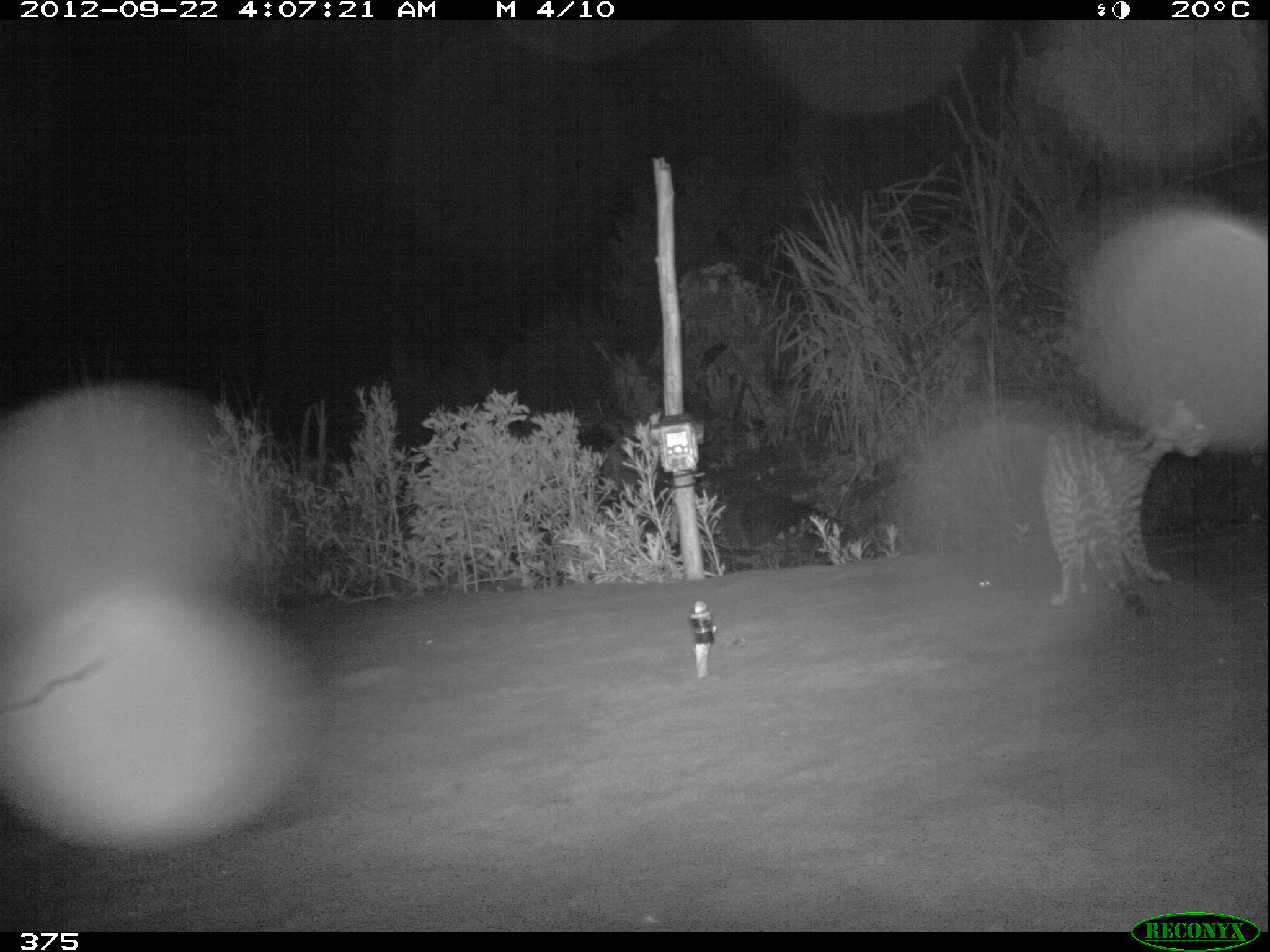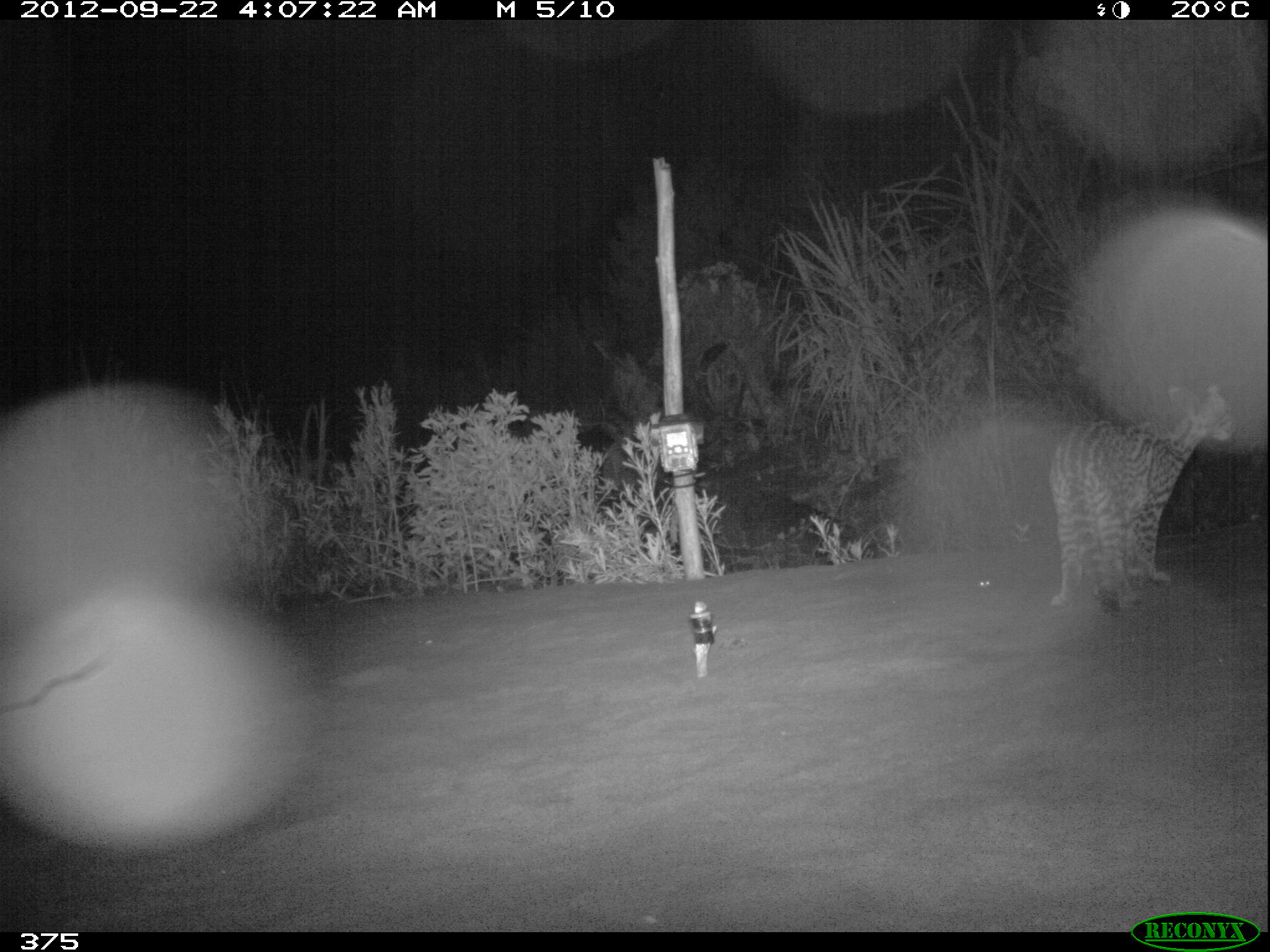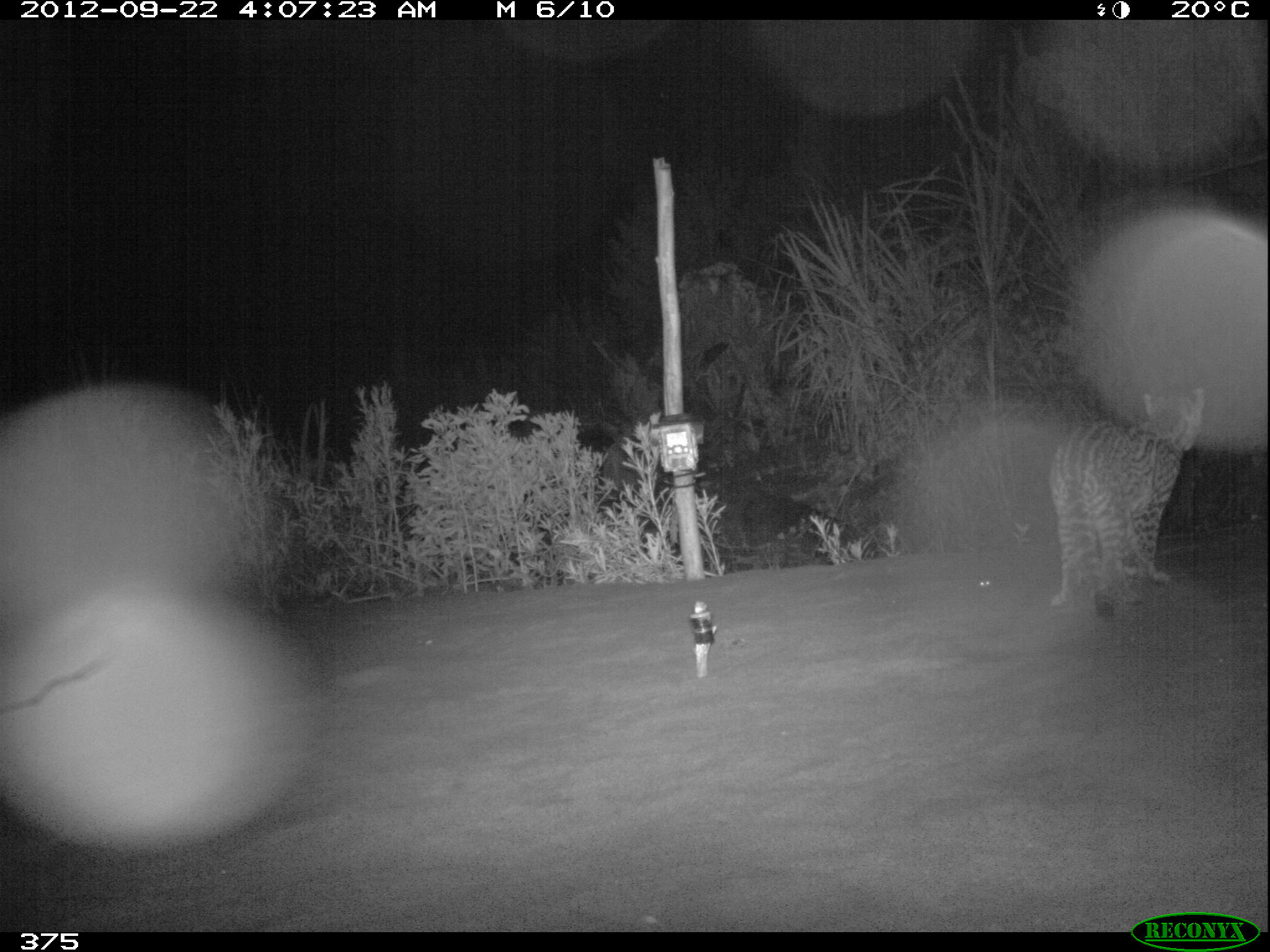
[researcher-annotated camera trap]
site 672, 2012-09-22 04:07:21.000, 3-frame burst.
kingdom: Animalia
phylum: Chordata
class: Mammalia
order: Carnivora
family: Felidae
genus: Leopardus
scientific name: Leopardus pardalis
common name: ocelot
Leopardus pardalis (ocelot).